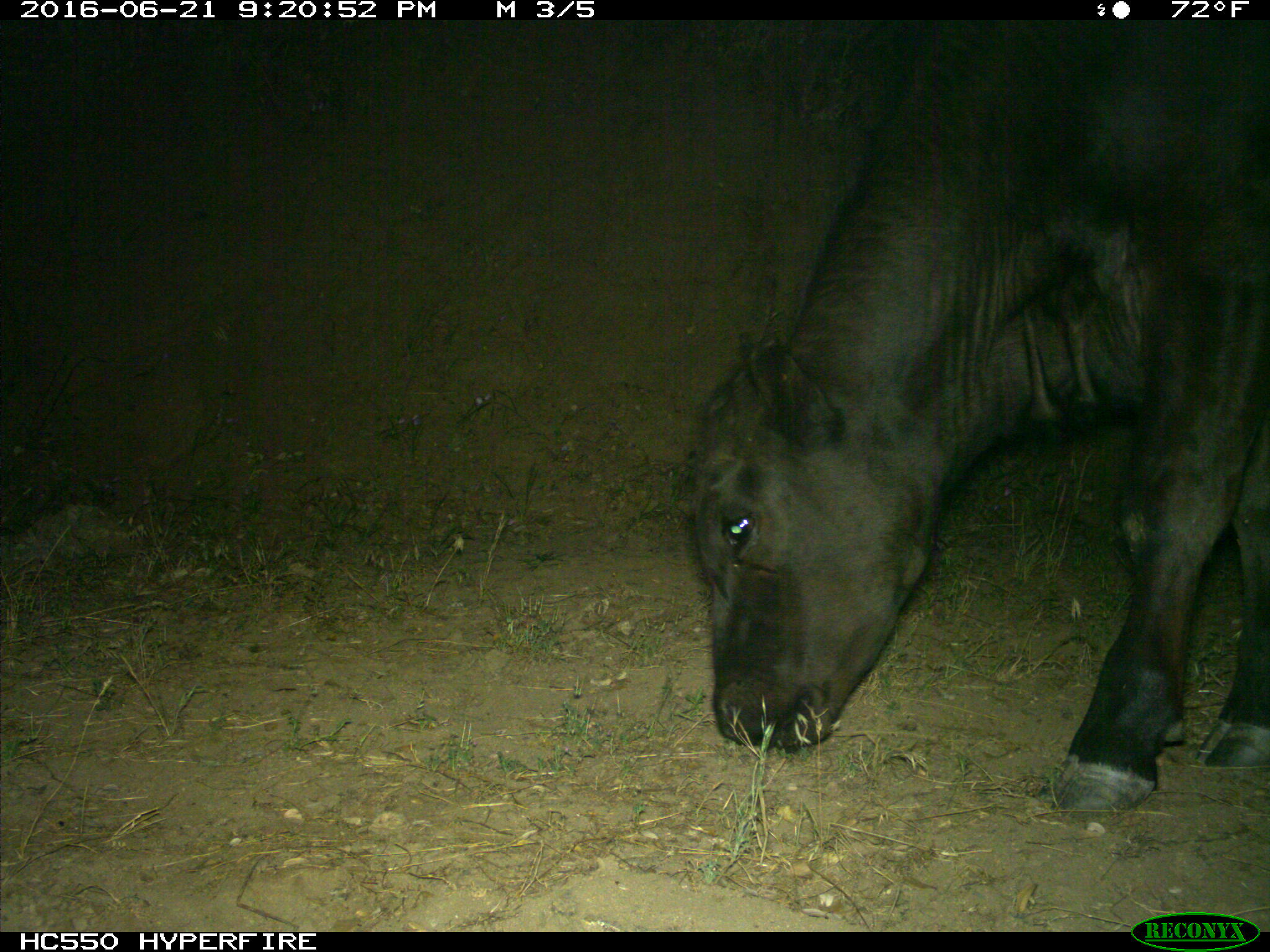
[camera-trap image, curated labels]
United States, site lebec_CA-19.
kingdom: Animalia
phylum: Chordata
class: Mammalia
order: Artiodactyla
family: Bovidae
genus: Bos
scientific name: Bos taurus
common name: domestic cow